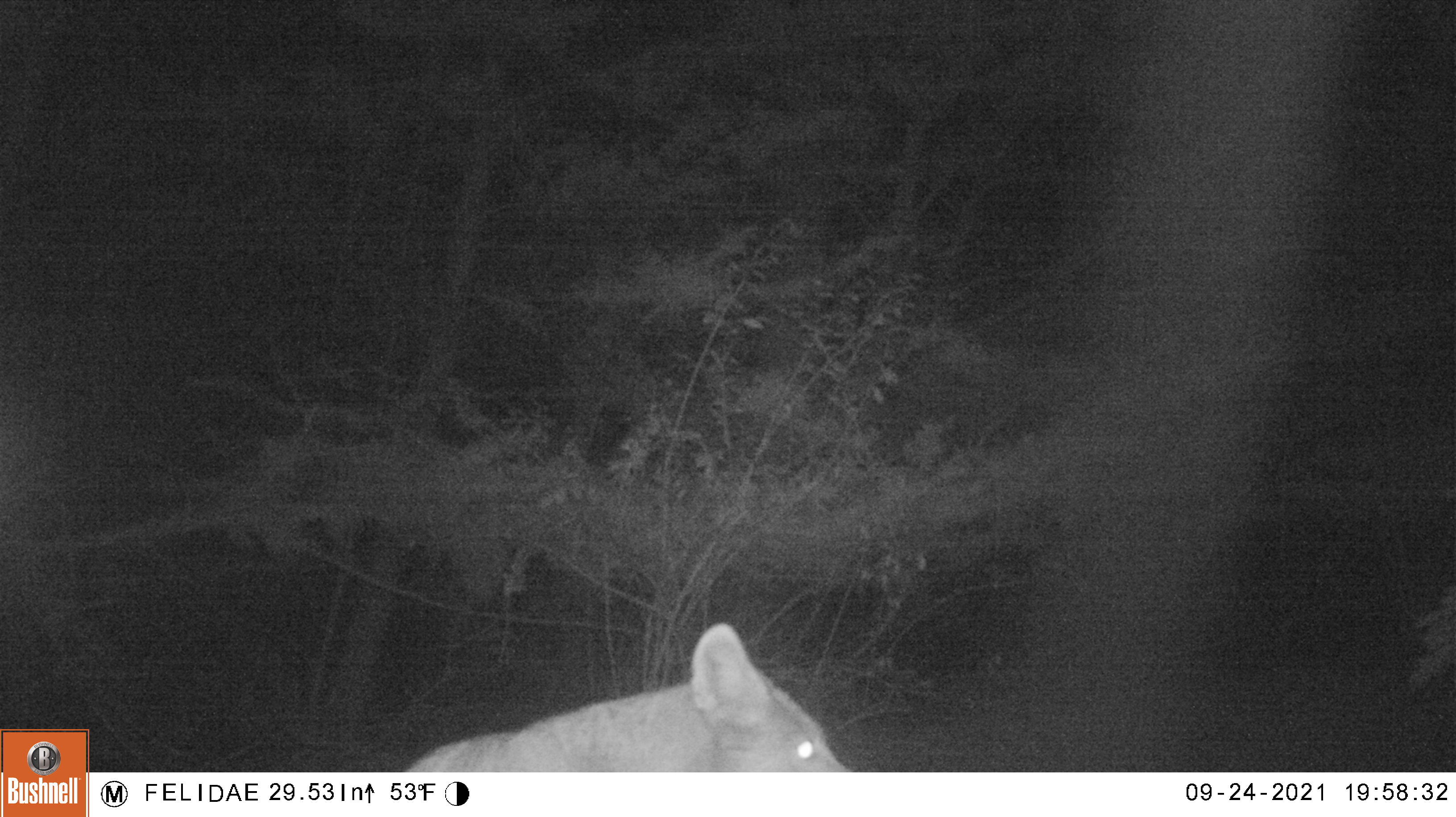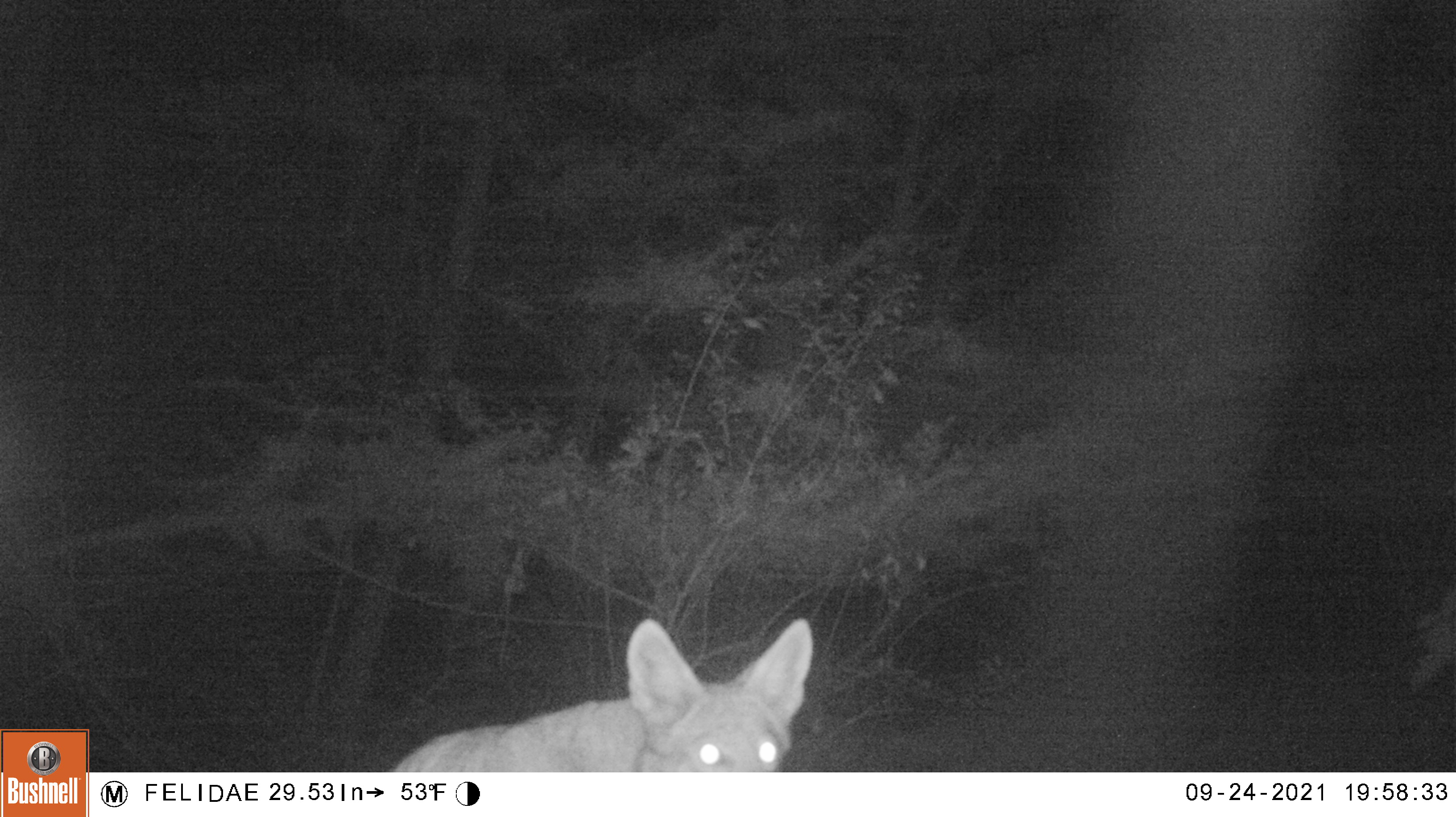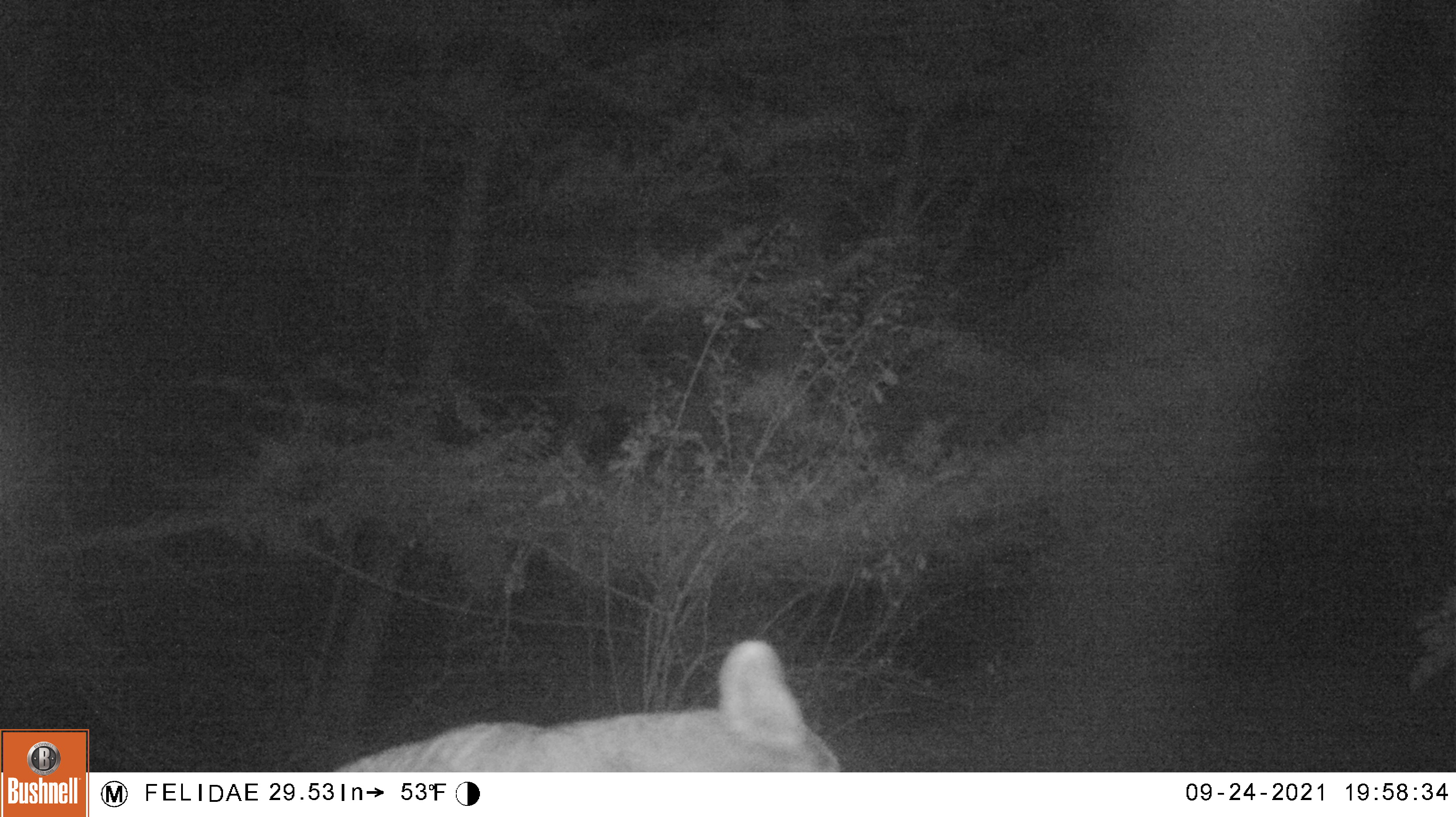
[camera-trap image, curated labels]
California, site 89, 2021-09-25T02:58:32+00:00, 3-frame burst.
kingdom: Animalia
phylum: Chordata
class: Mammalia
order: Carnivora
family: Canidae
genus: Canis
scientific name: Canis latrans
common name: coyote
Coyote (Canis latrans).